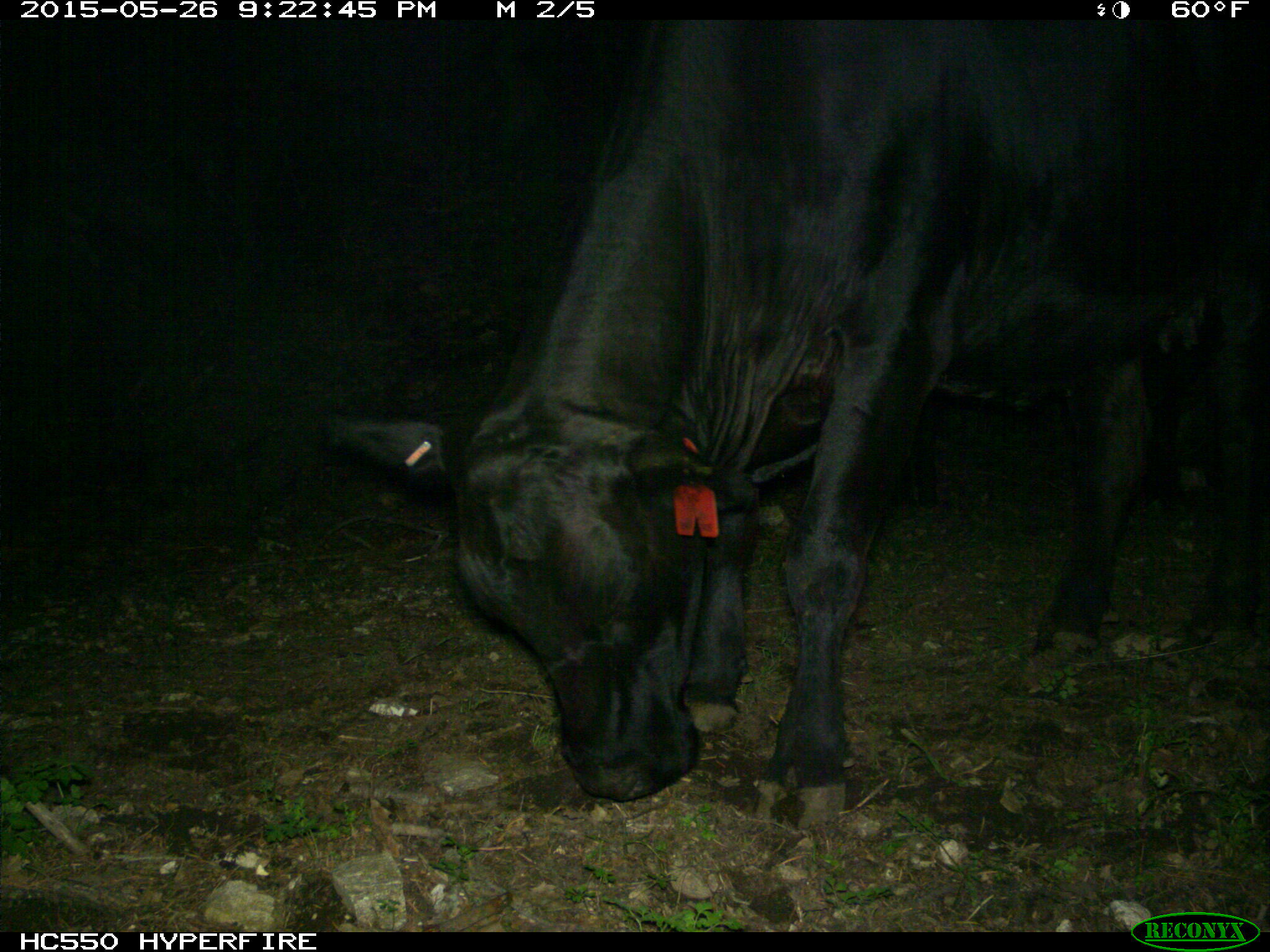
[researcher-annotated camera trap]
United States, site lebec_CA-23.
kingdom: Animalia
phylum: Chordata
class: Mammalia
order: Artiodactyla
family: Bovidae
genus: Bos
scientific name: Bos taurus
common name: domestic cow